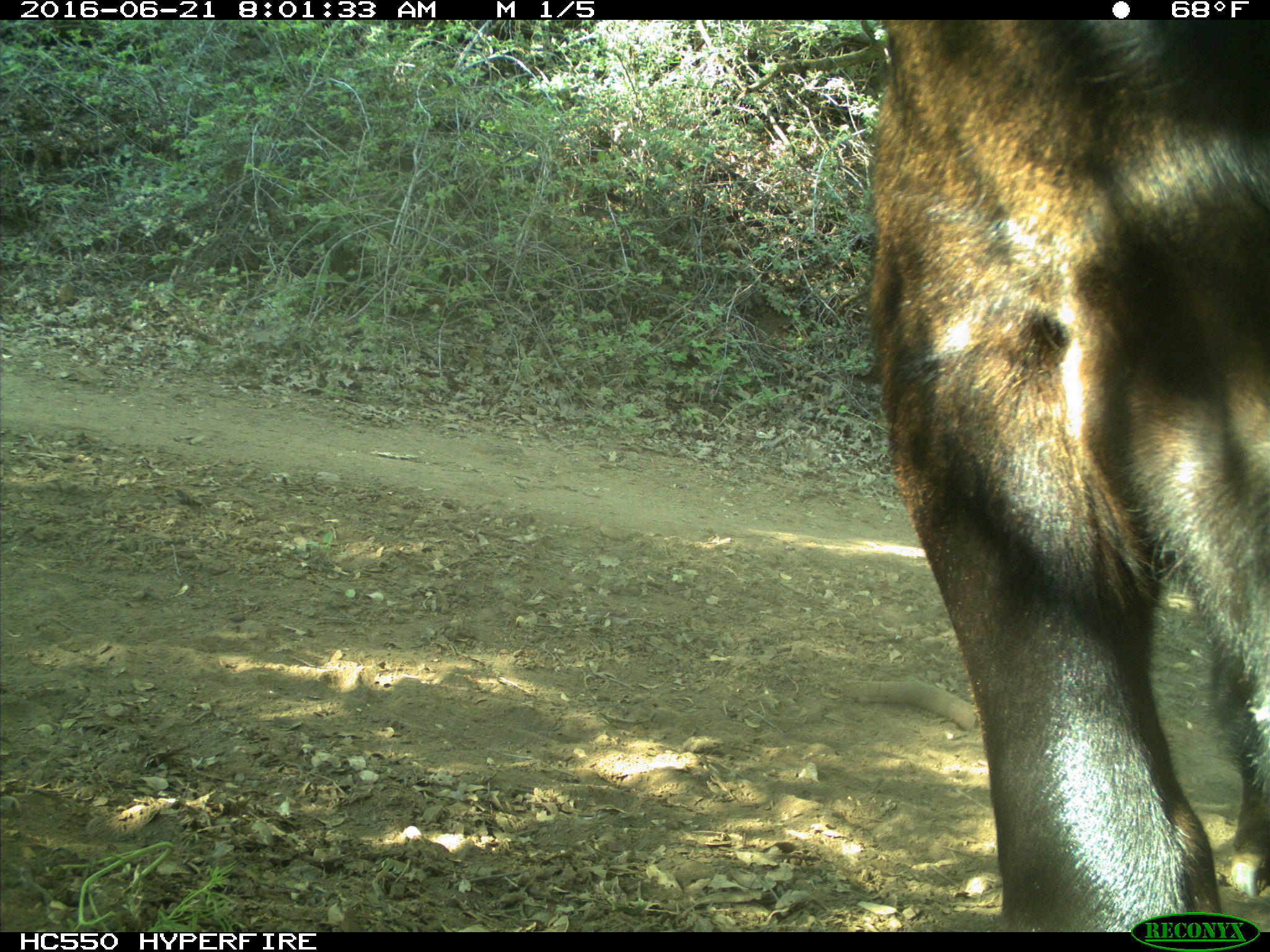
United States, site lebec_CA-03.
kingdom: Animalia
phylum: Chordata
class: Mammalia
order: Artiodactyla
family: Bovidae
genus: Bos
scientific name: Bos taurus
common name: domestic cow